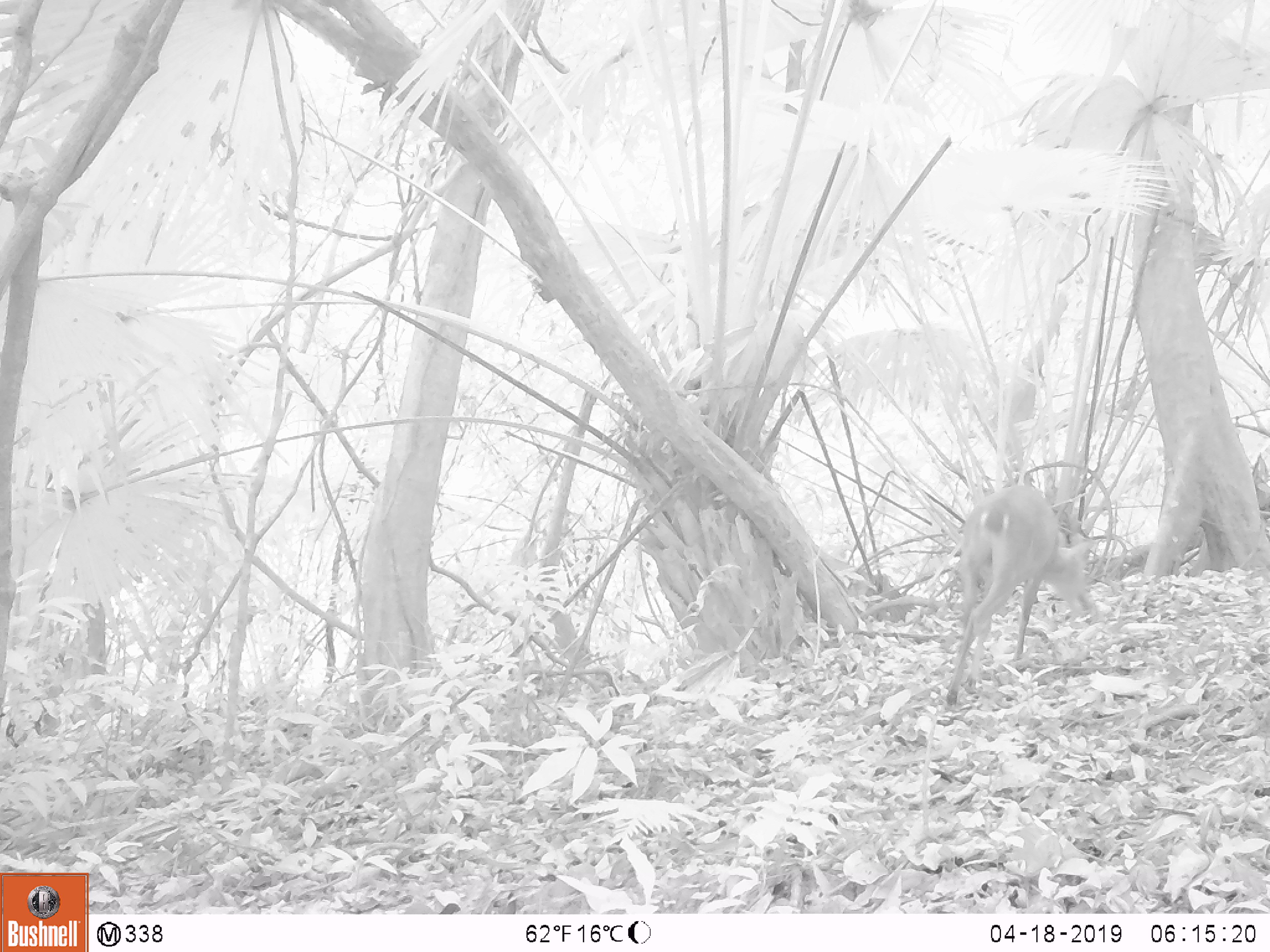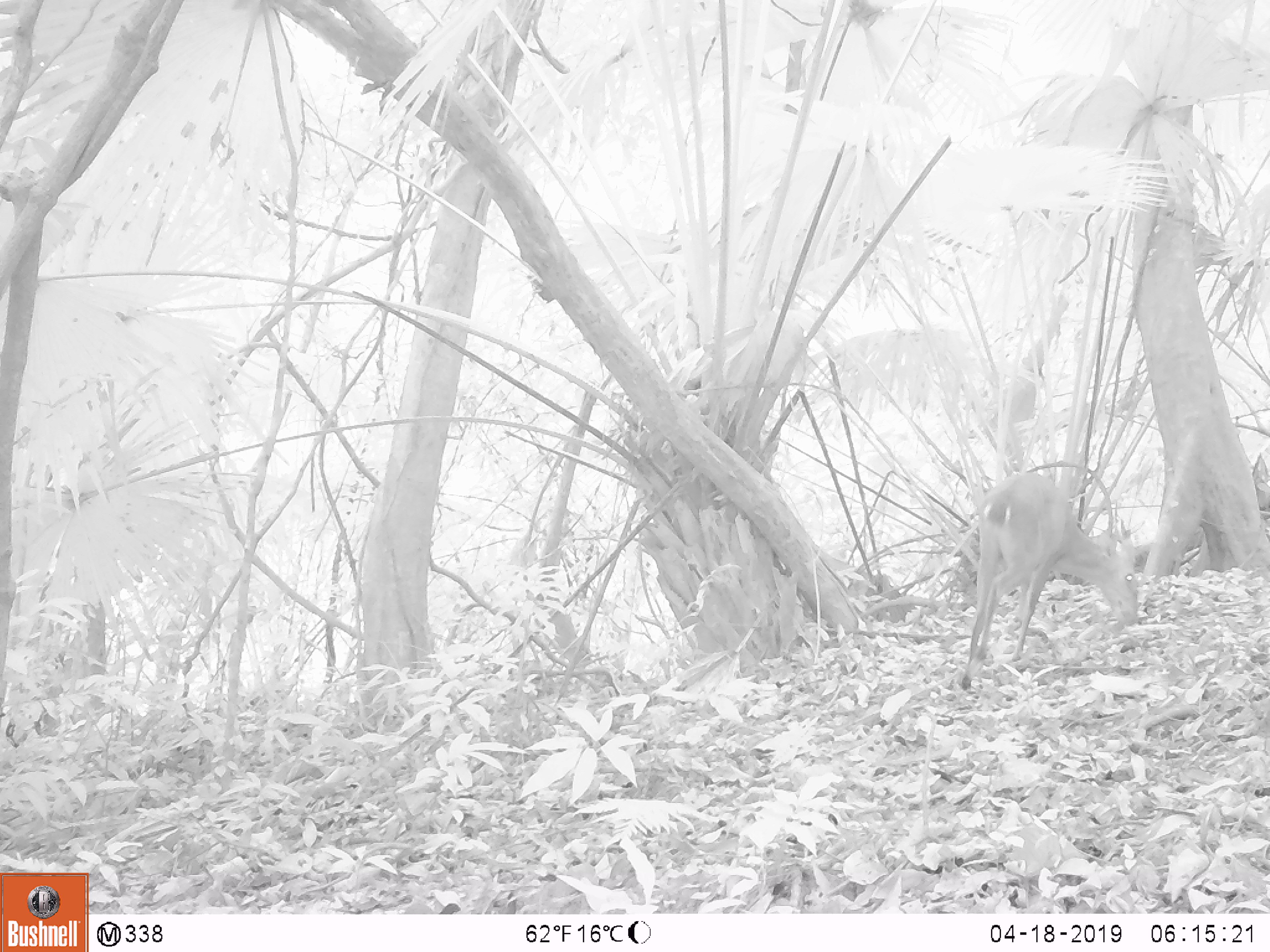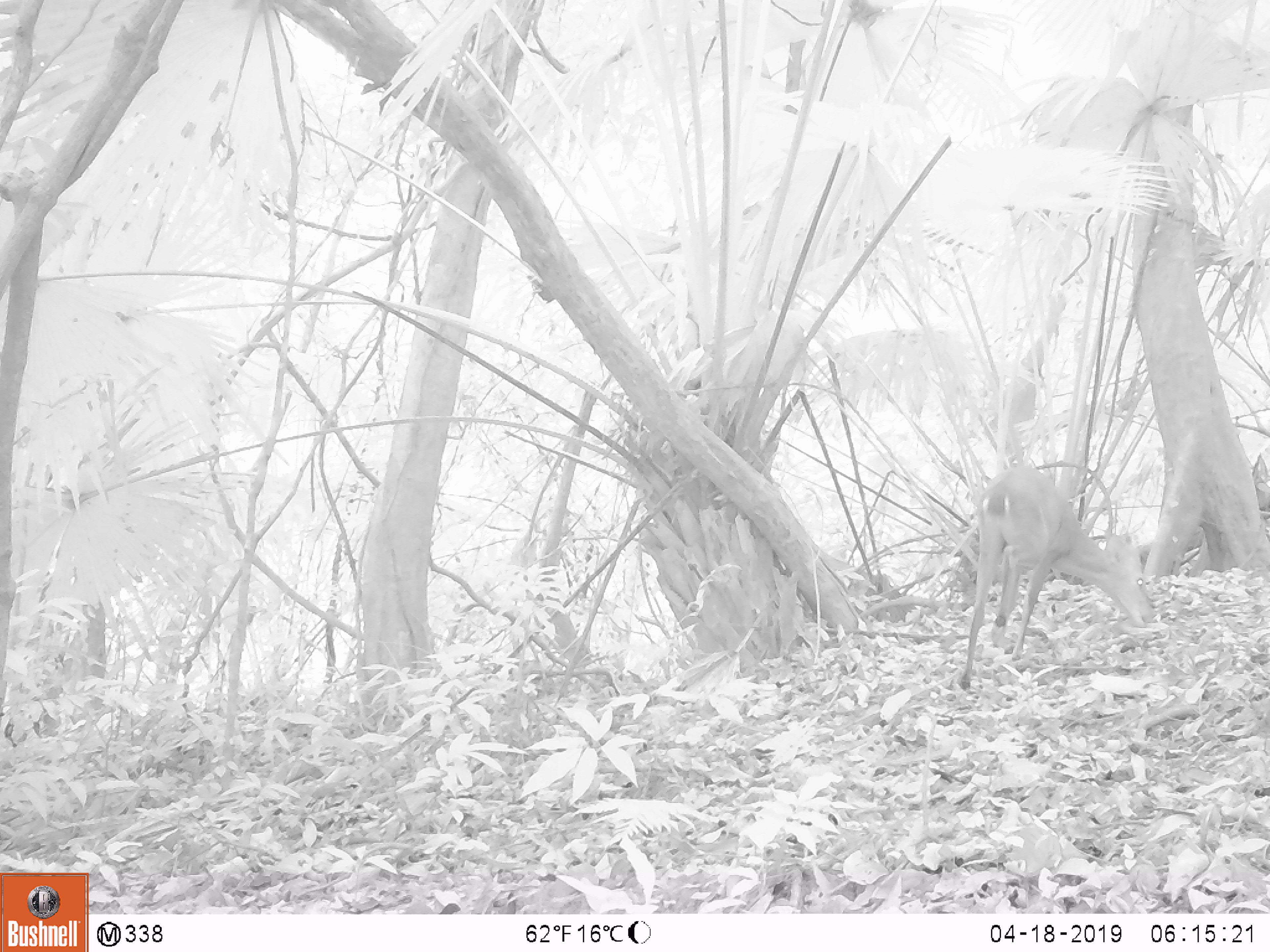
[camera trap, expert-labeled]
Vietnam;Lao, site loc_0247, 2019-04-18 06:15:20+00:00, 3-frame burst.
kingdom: Animalia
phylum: Chordata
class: Mammalia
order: Artiodactyla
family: Cervidae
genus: Muntiacus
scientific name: Muntiacus vuquangensis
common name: large-antlered muntjac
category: large antlered muntjac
Large antlered muntjac (large-antlered muntjac) (Muntiacus vuquangensis). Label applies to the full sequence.